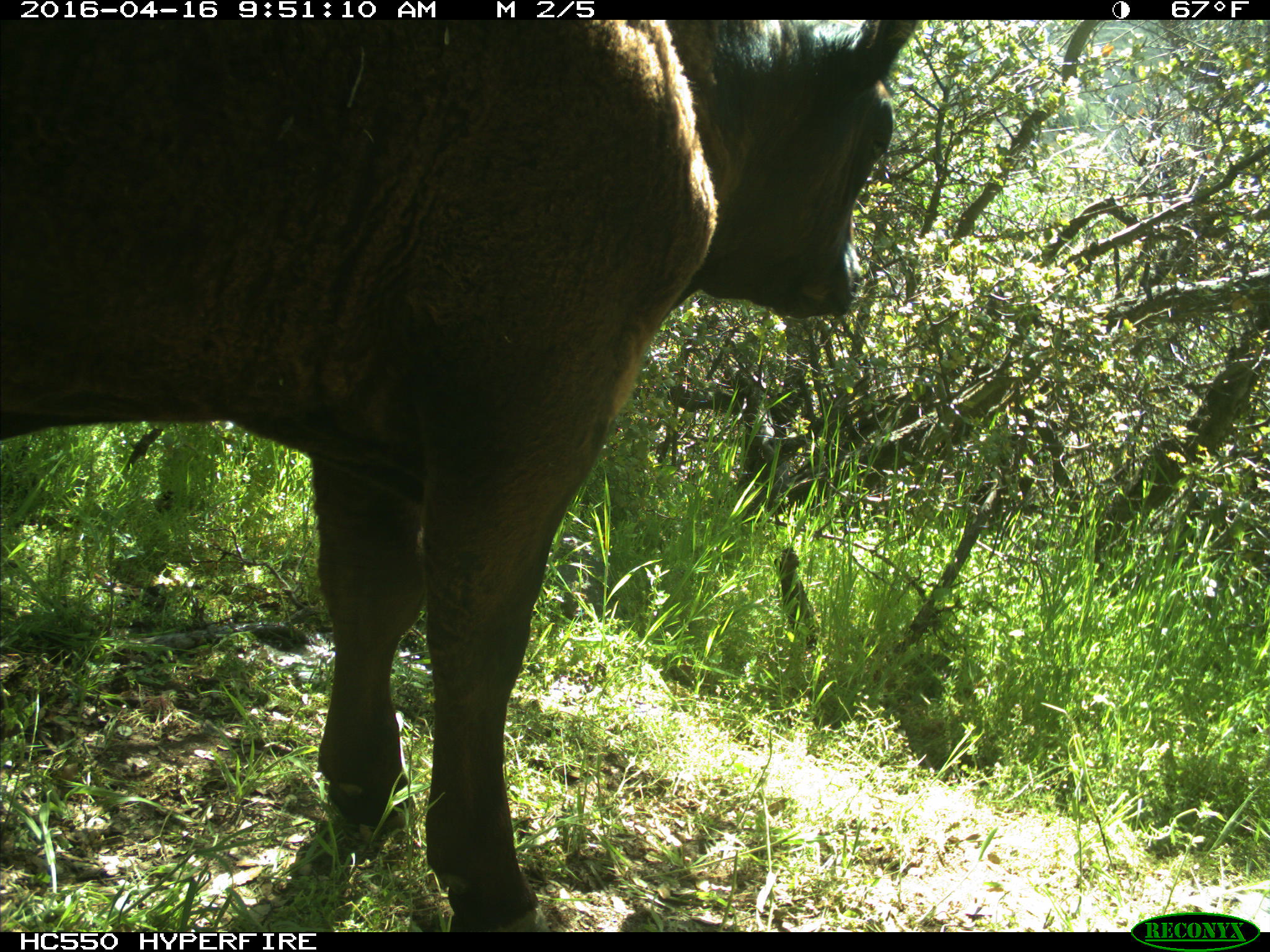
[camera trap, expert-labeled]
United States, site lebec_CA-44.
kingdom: Animalia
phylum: Chordata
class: Mammalia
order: Artiodactyla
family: Bovidae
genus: Bos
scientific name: Bos taurus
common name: domestic cow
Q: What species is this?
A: Bos taurus (domestic cow).